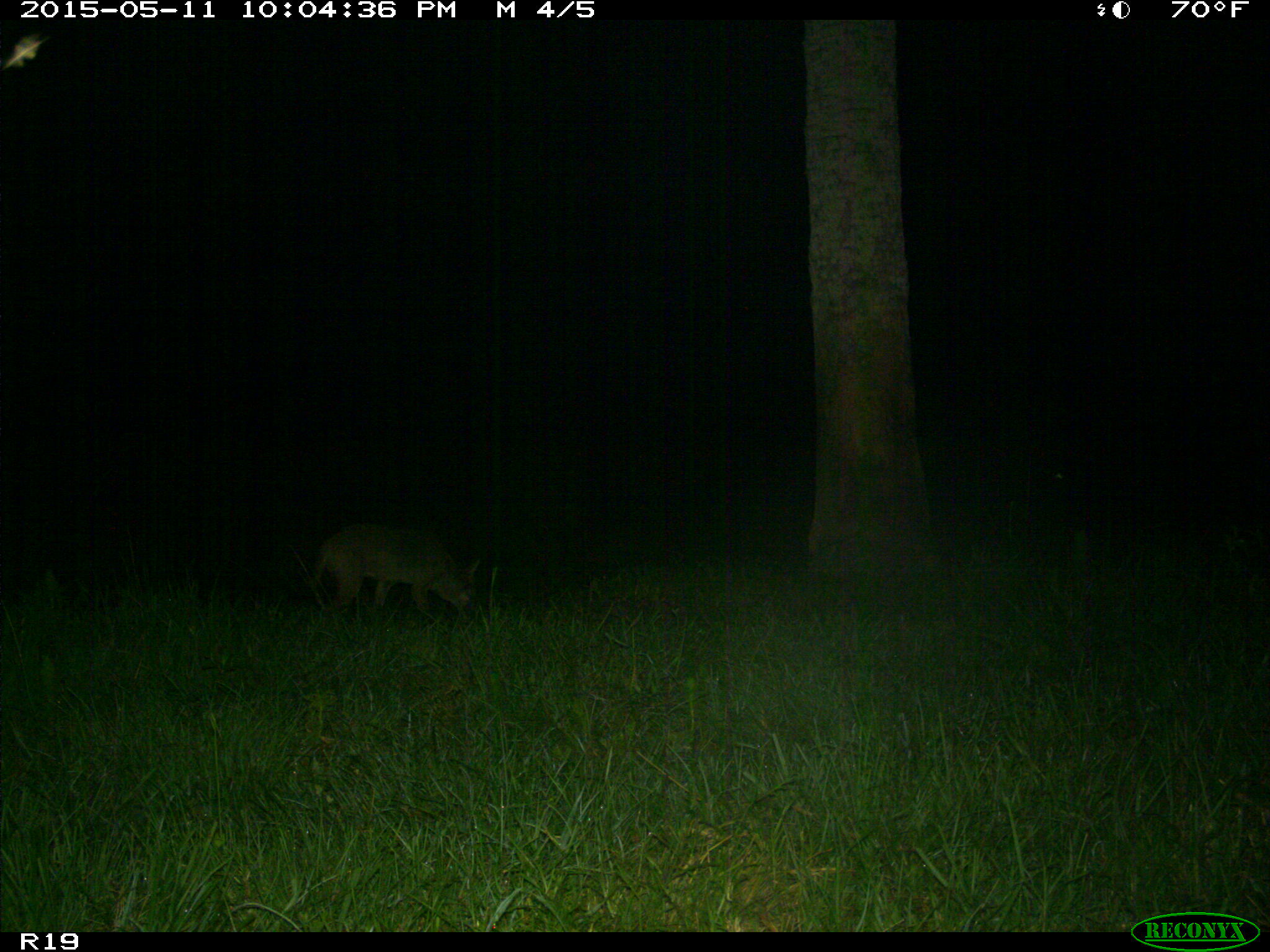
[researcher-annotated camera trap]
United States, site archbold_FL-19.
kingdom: Animalia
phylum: Chordata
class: Mammalia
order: Carnivora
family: Canidae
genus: Canis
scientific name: Canis latrans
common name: coyote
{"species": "Canis latrans (coyote)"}